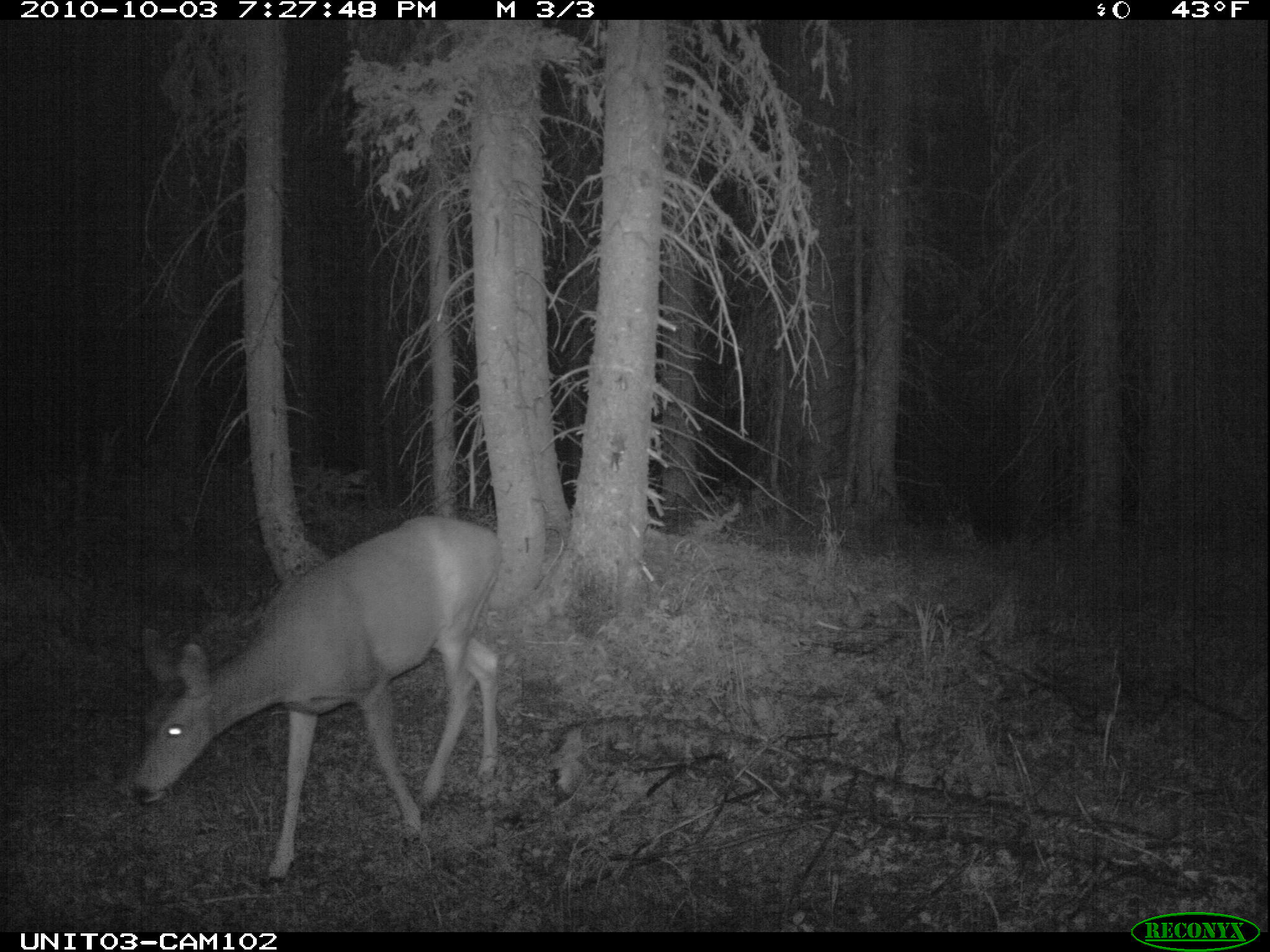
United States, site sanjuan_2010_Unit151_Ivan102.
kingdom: Animalia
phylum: Chordata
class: Mammalia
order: Artiodactyla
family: Cervidae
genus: Odocoileus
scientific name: Odocoileus hemionus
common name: mule deer